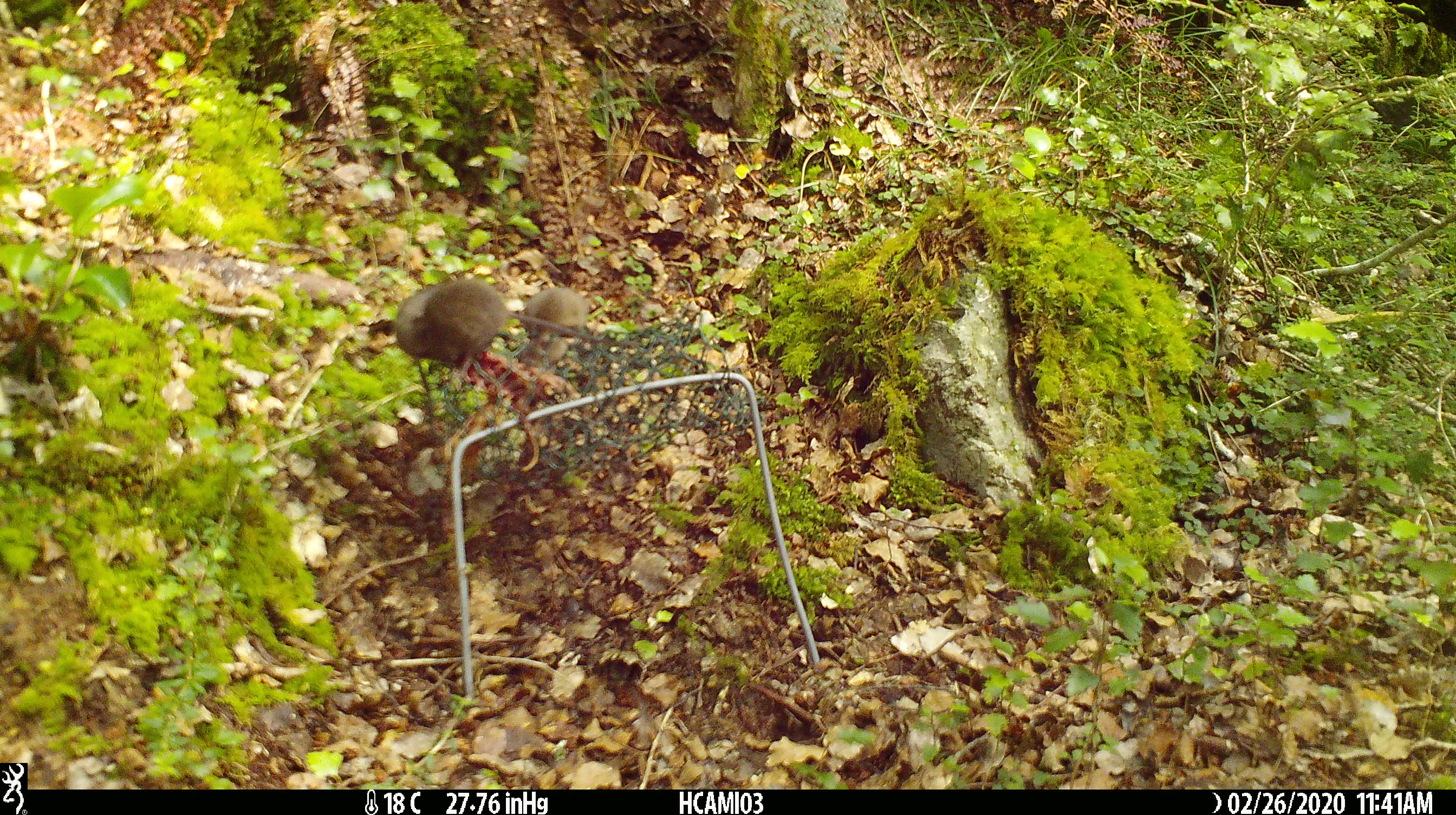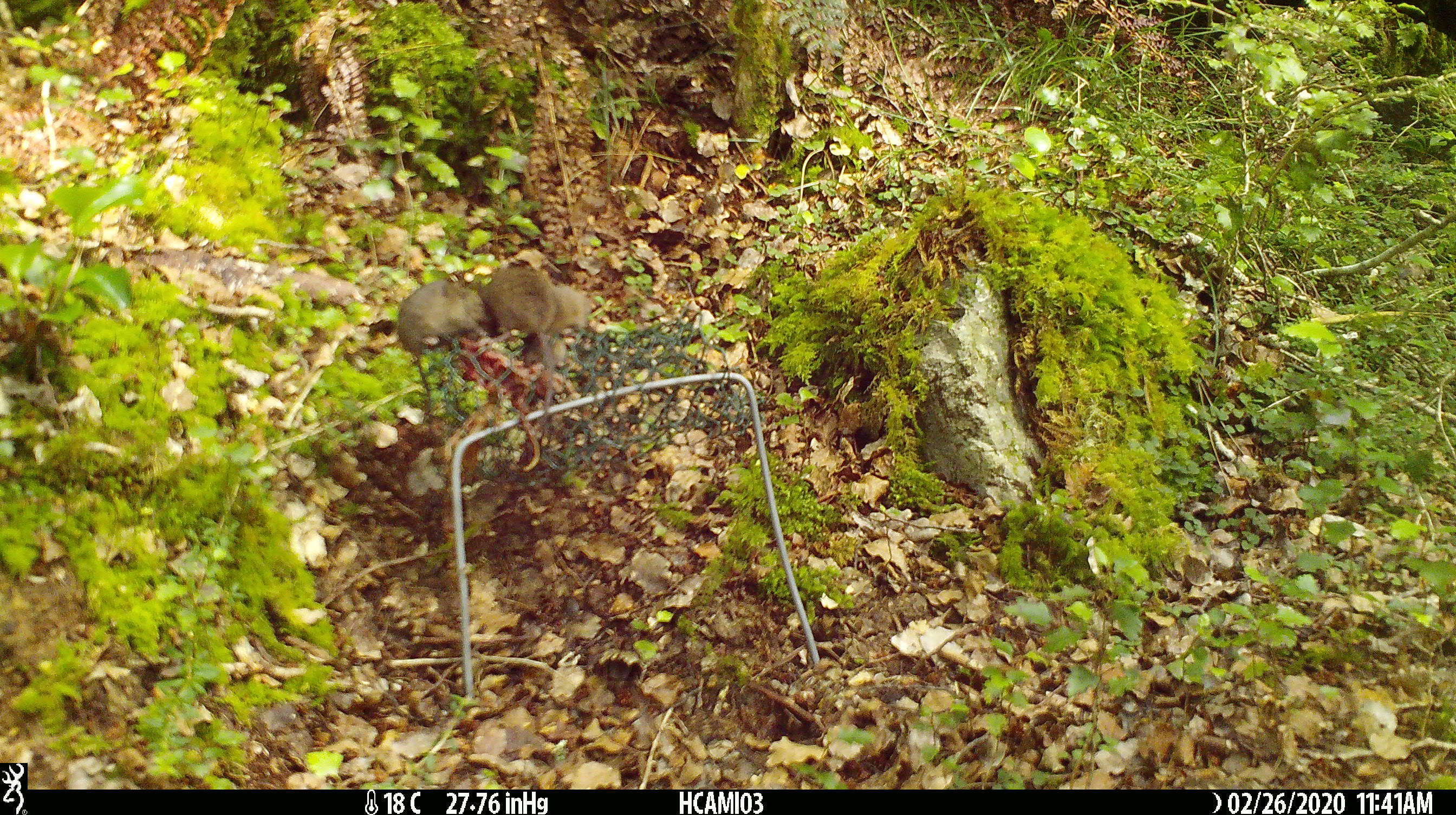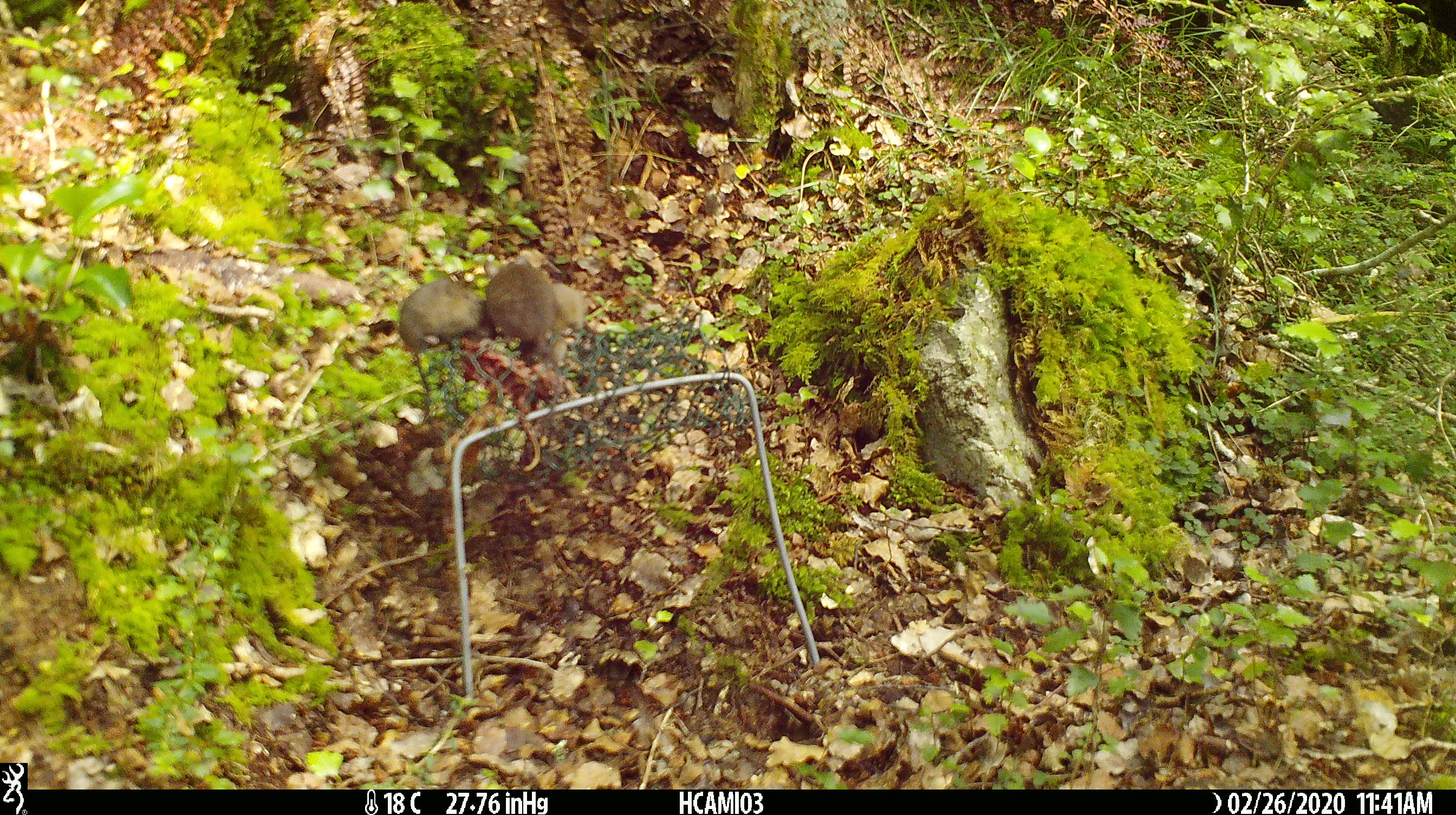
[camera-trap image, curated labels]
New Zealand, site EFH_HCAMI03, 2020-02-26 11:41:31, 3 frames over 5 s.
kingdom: Animalia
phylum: Chordata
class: Mammalia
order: Rodentia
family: Muridae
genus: Mus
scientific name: Mus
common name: mouse